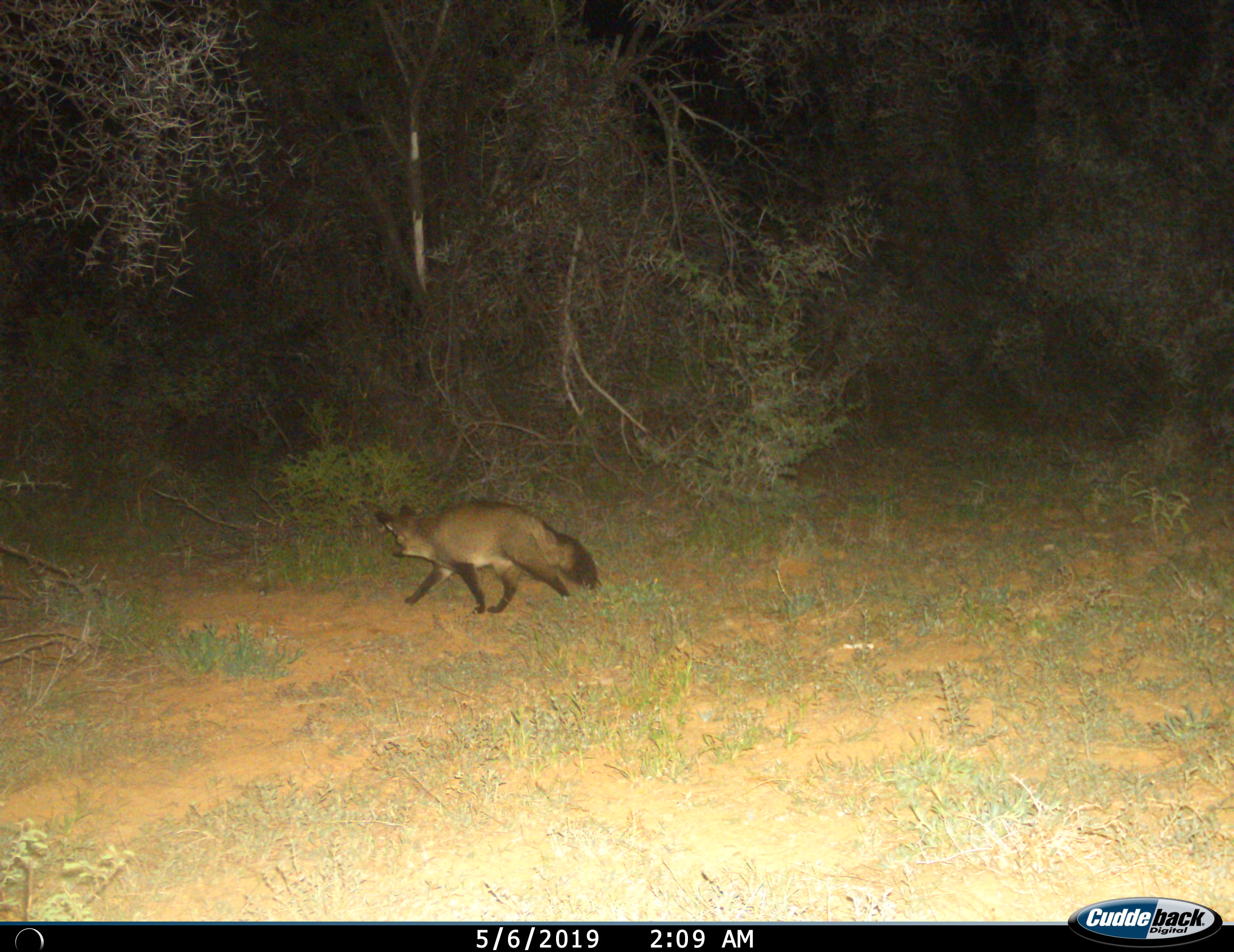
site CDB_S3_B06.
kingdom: Animalia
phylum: Chordata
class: Mammalia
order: Carnivora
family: Canidae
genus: Otocyon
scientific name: Otocyon megalotis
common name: bat-eared fox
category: foxbateared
Foxbateared (bat-eared fox) (Otocyon megalotis), count 1. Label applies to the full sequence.